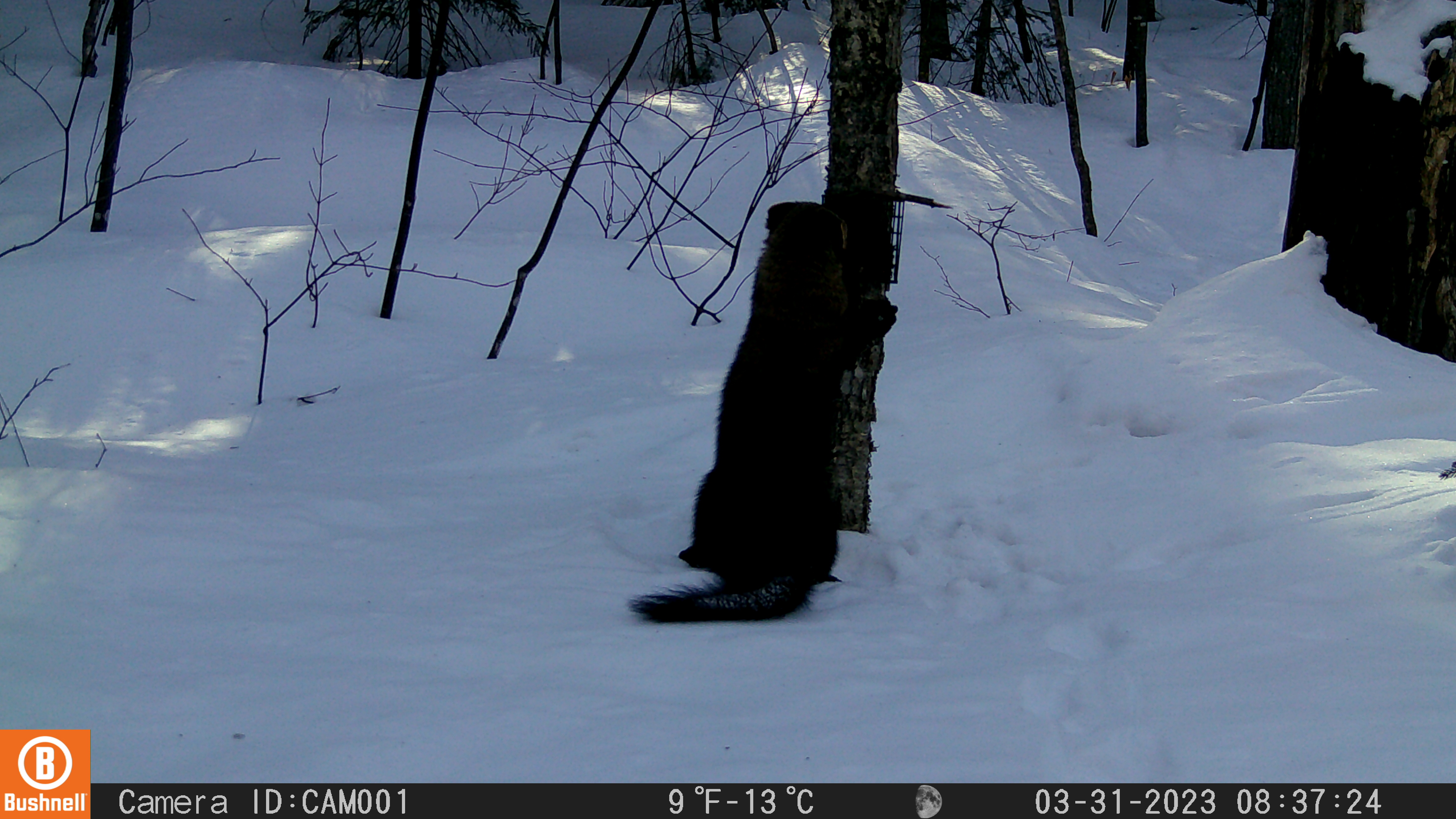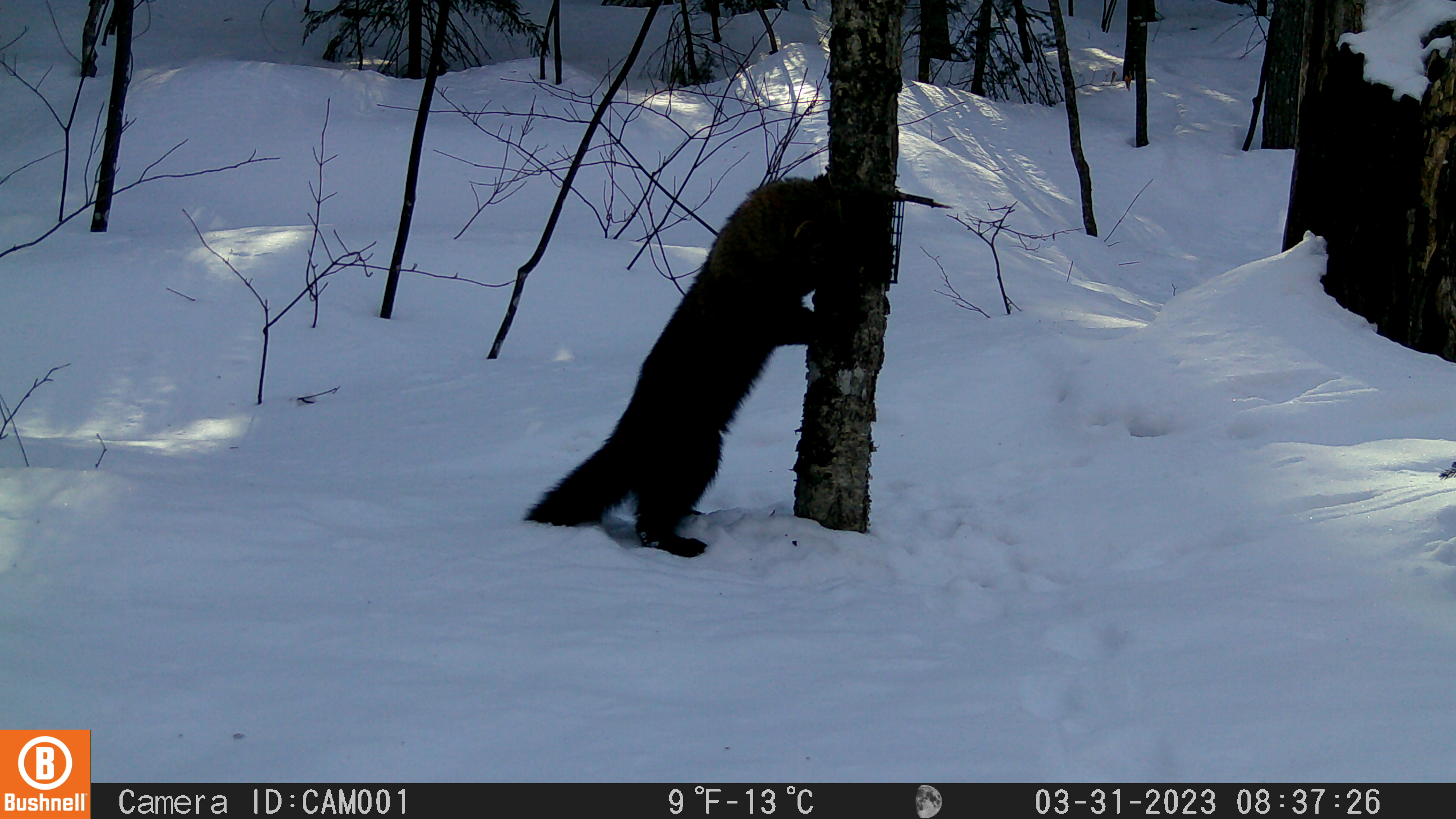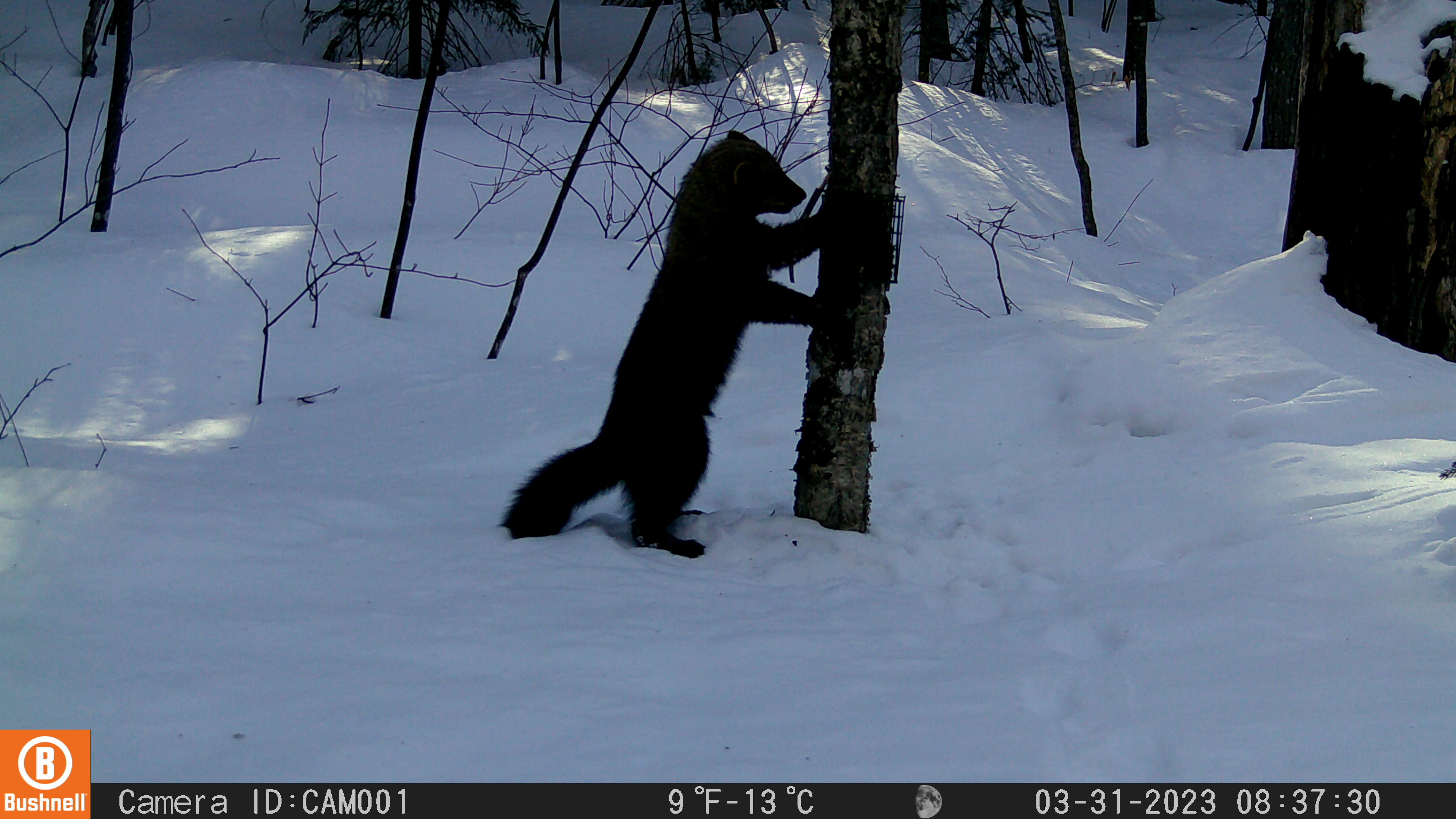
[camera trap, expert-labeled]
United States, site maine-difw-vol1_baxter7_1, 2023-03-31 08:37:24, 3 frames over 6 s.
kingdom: Animalia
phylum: Chordata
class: Mammalia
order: Carnivora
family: Mustelidae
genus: Pekania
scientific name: Pekania pennanti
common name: fisher